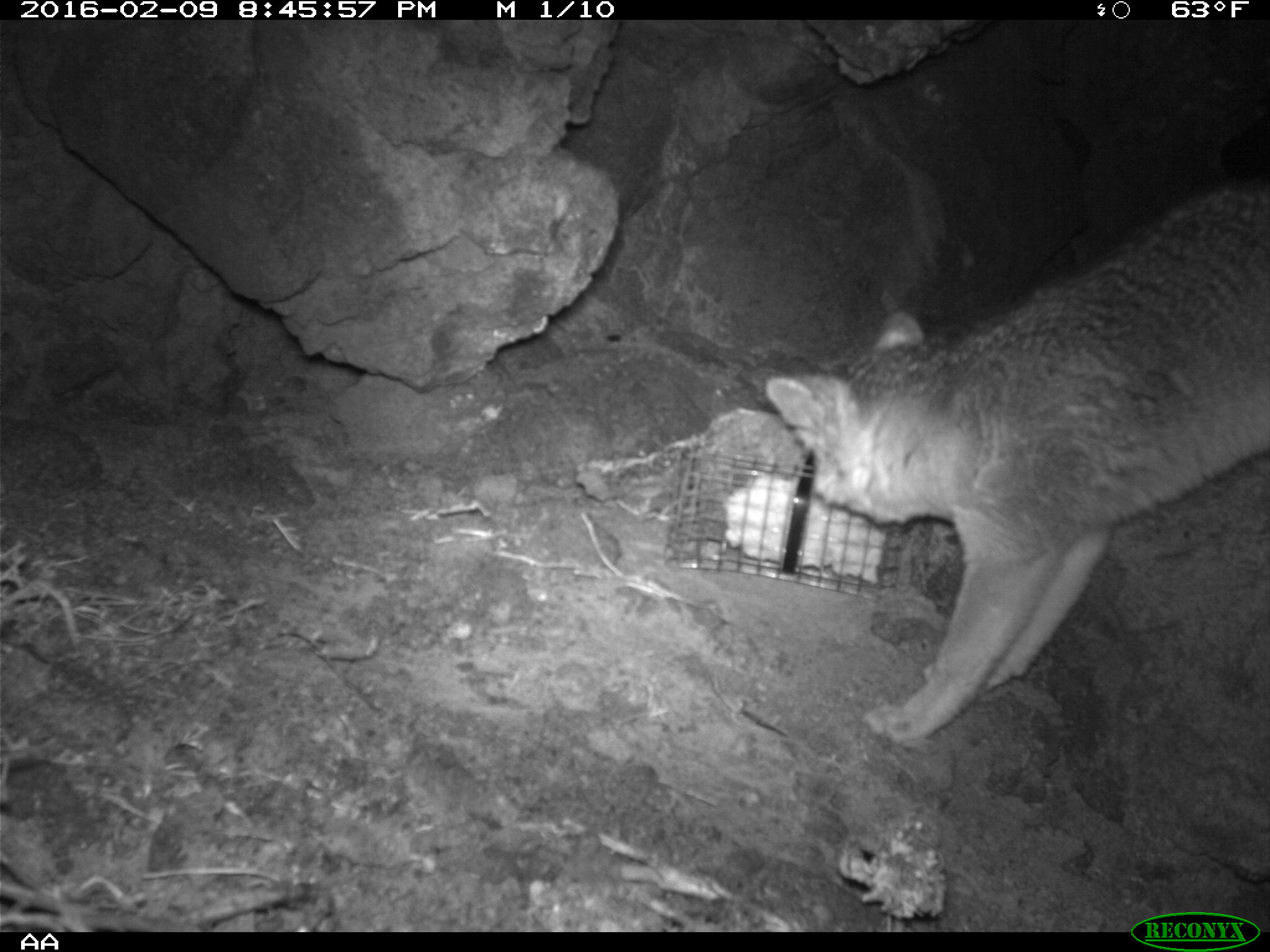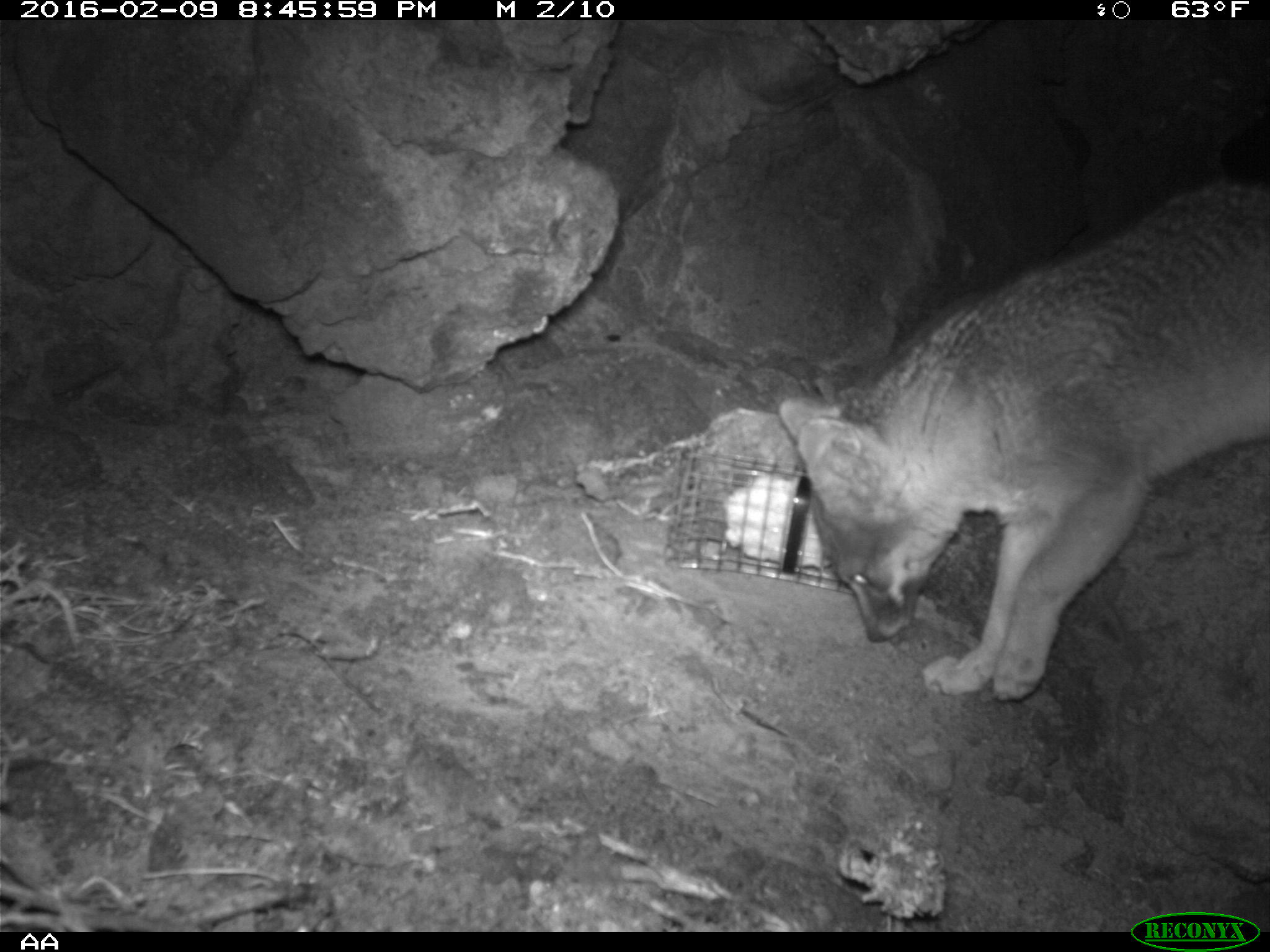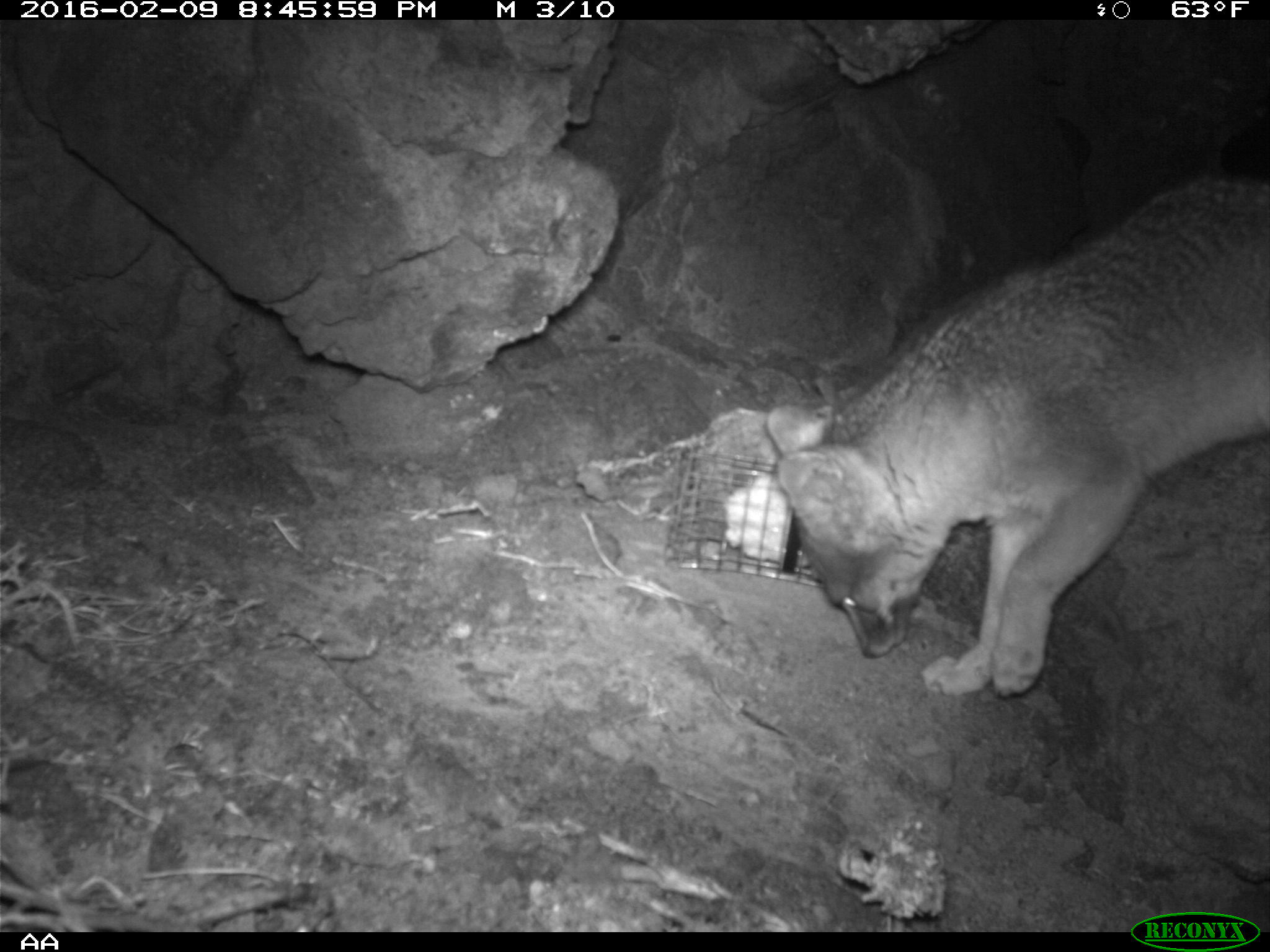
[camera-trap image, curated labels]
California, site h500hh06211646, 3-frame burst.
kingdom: Animalia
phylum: Chordata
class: Mammalia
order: Carnivora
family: Canidae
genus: Urocyon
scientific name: Urocyon littoralis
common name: island fox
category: fox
Fox (island fox) (Urocyon littoralis).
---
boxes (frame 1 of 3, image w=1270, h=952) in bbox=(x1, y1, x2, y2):
fox: bbox=(764, 181, 1269, 744)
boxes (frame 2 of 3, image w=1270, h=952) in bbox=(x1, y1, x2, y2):
fox: bbox=(780, 173, 1269, 703)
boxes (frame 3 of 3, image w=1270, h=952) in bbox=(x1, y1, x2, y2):
fox: bbox=(767, 169, 1269, 696)